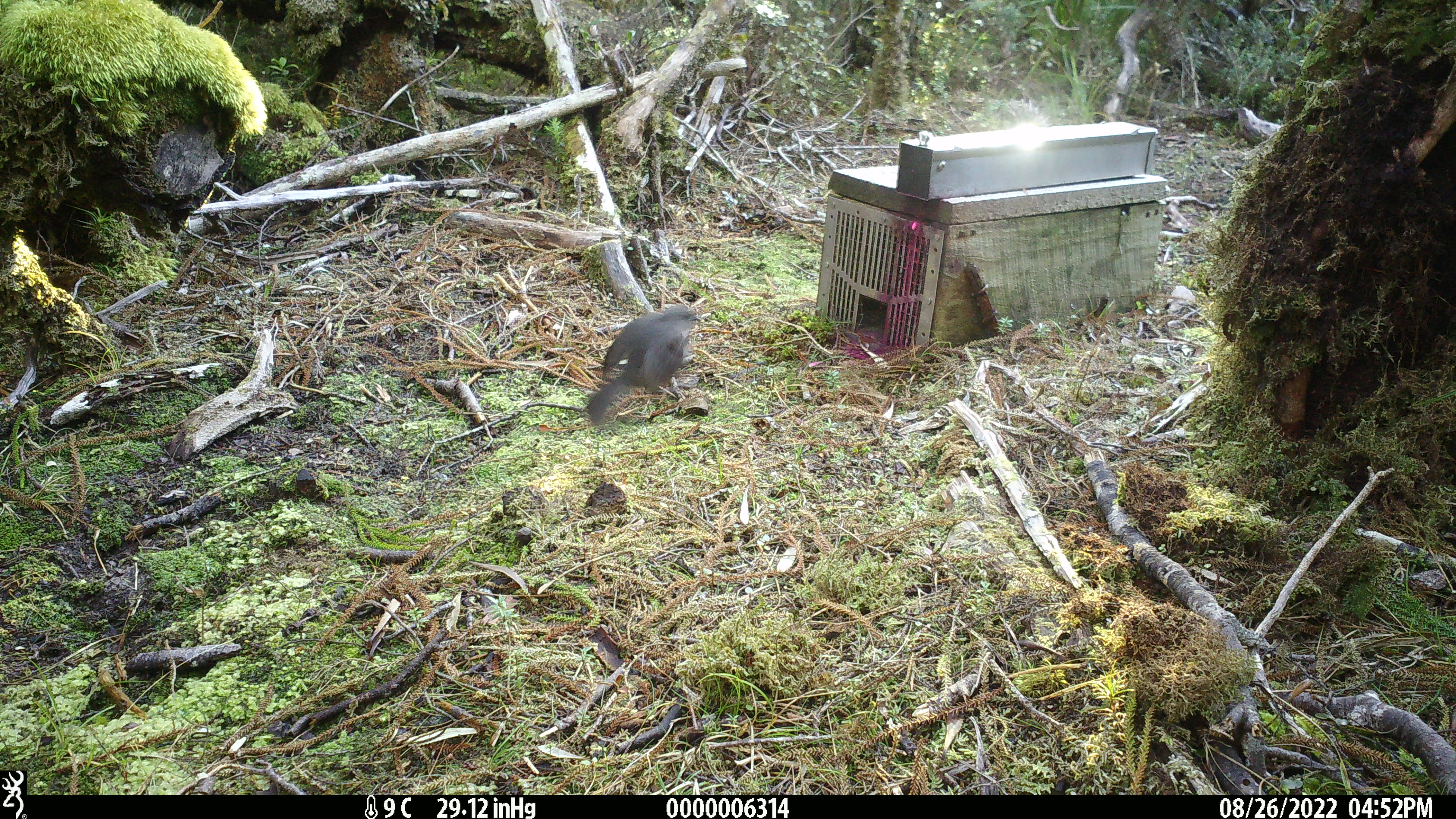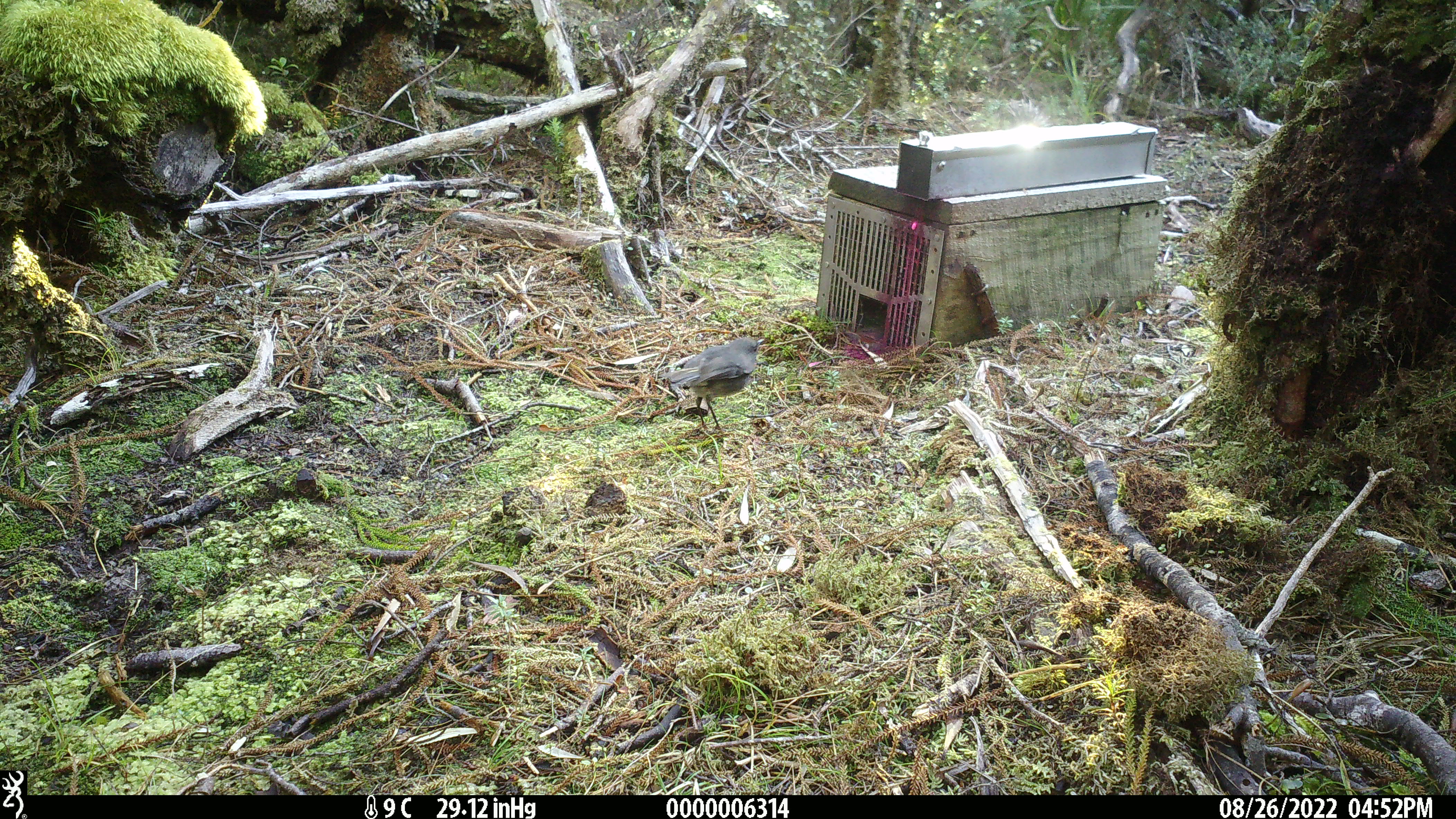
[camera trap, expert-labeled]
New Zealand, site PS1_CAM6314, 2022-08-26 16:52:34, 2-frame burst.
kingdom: Animalia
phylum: Chordata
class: Aves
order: Passeriformes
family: Petroicidae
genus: Petroica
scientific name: Petroica australis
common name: new zealand robin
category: robin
Robin (new zealand robin) (Petroica australis).